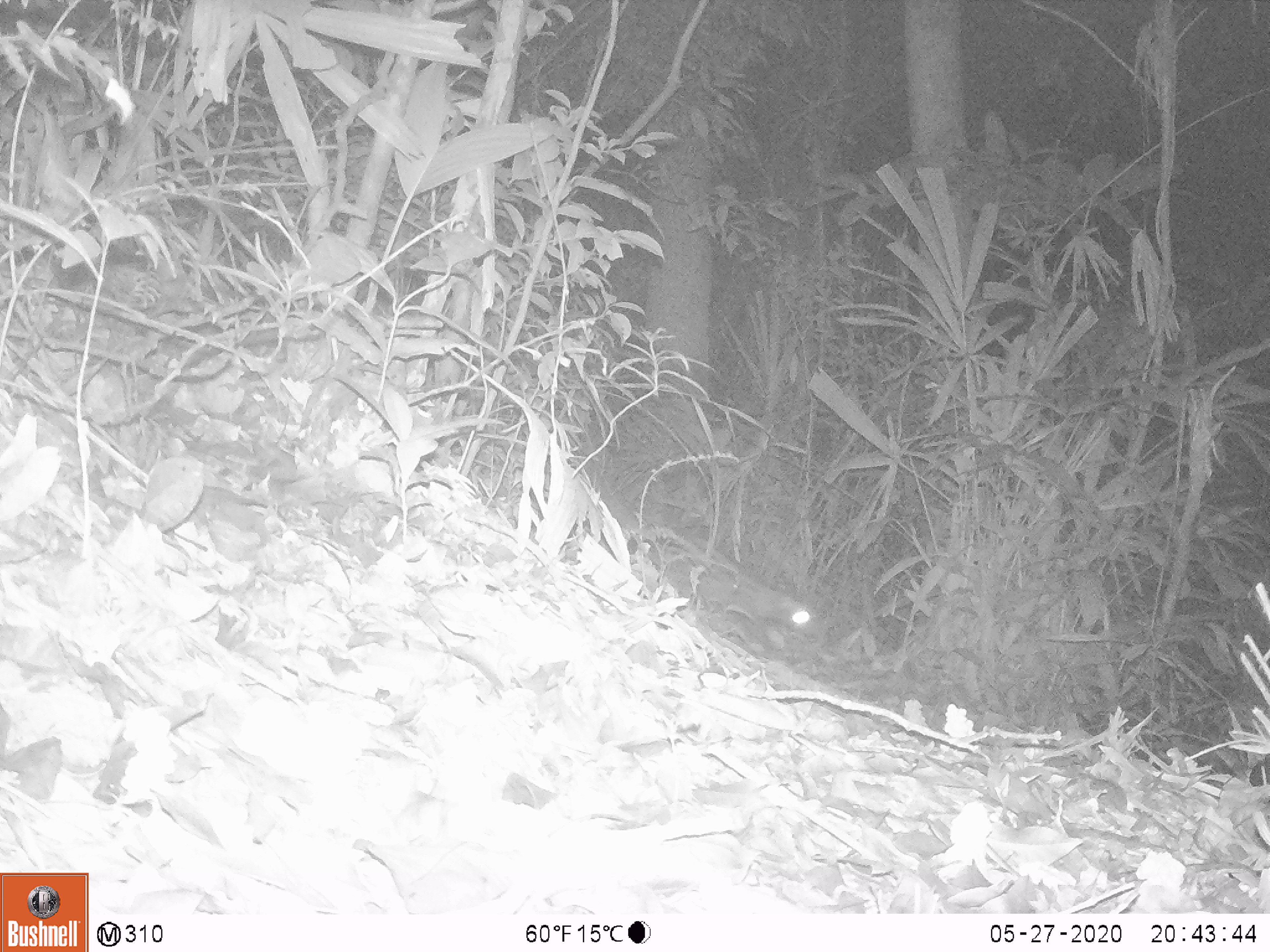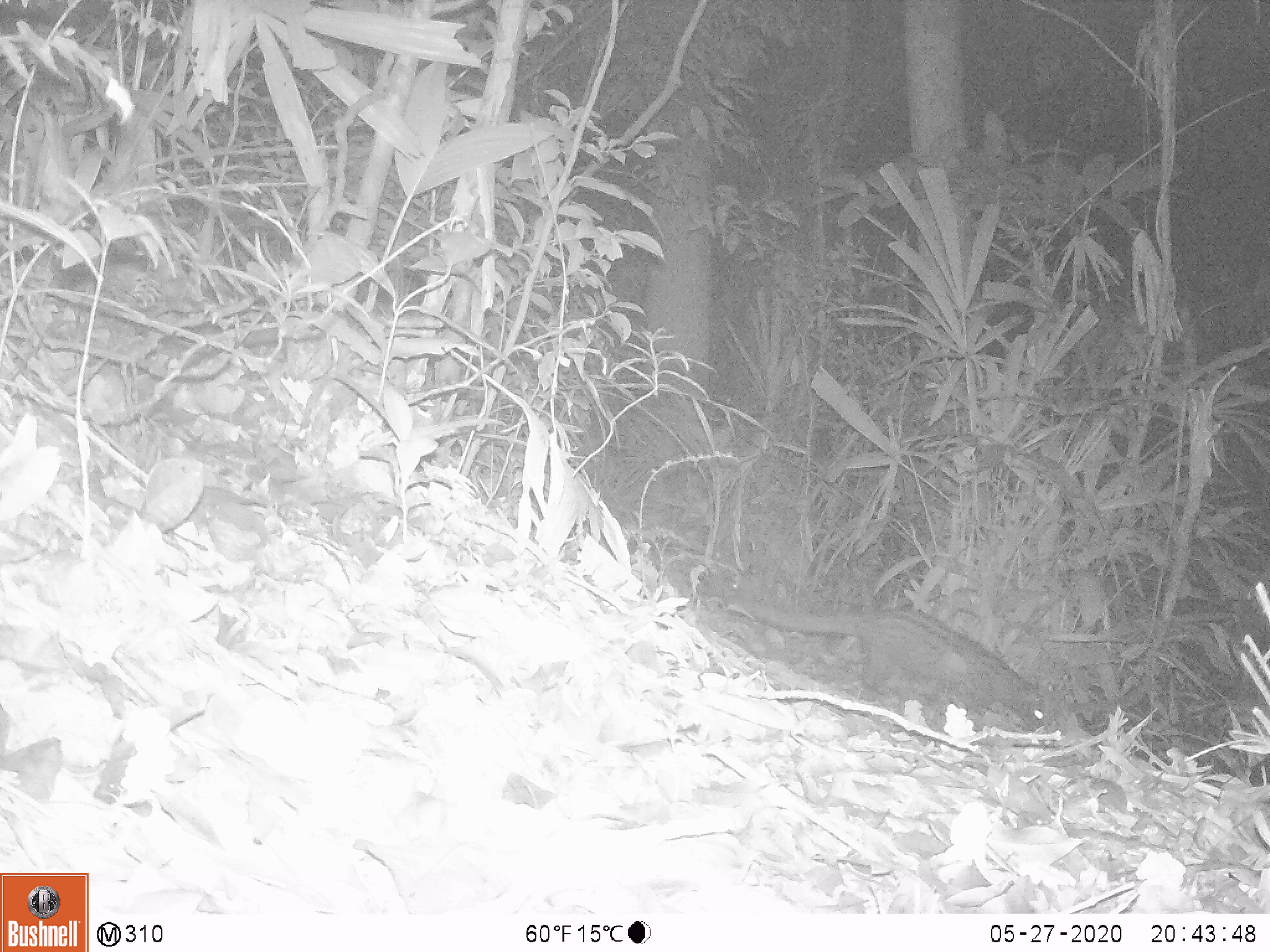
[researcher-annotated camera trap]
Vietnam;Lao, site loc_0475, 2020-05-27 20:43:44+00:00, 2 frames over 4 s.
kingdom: Animalia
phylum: Chordata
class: Mammalia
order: Carnivora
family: Viverridae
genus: Paradoxurus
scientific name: Paradoxurus hermaphroditus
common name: common palm civet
Common palm civet (Paradoxurus hermaphroditus). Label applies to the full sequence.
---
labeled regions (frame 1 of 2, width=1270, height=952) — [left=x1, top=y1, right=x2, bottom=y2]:
common palm civet: [left=690, top=561, right=822, bottom=640]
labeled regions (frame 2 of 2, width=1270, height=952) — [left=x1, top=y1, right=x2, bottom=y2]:
common palm civet: [left=755, top=601, right=1052, bottom=731]